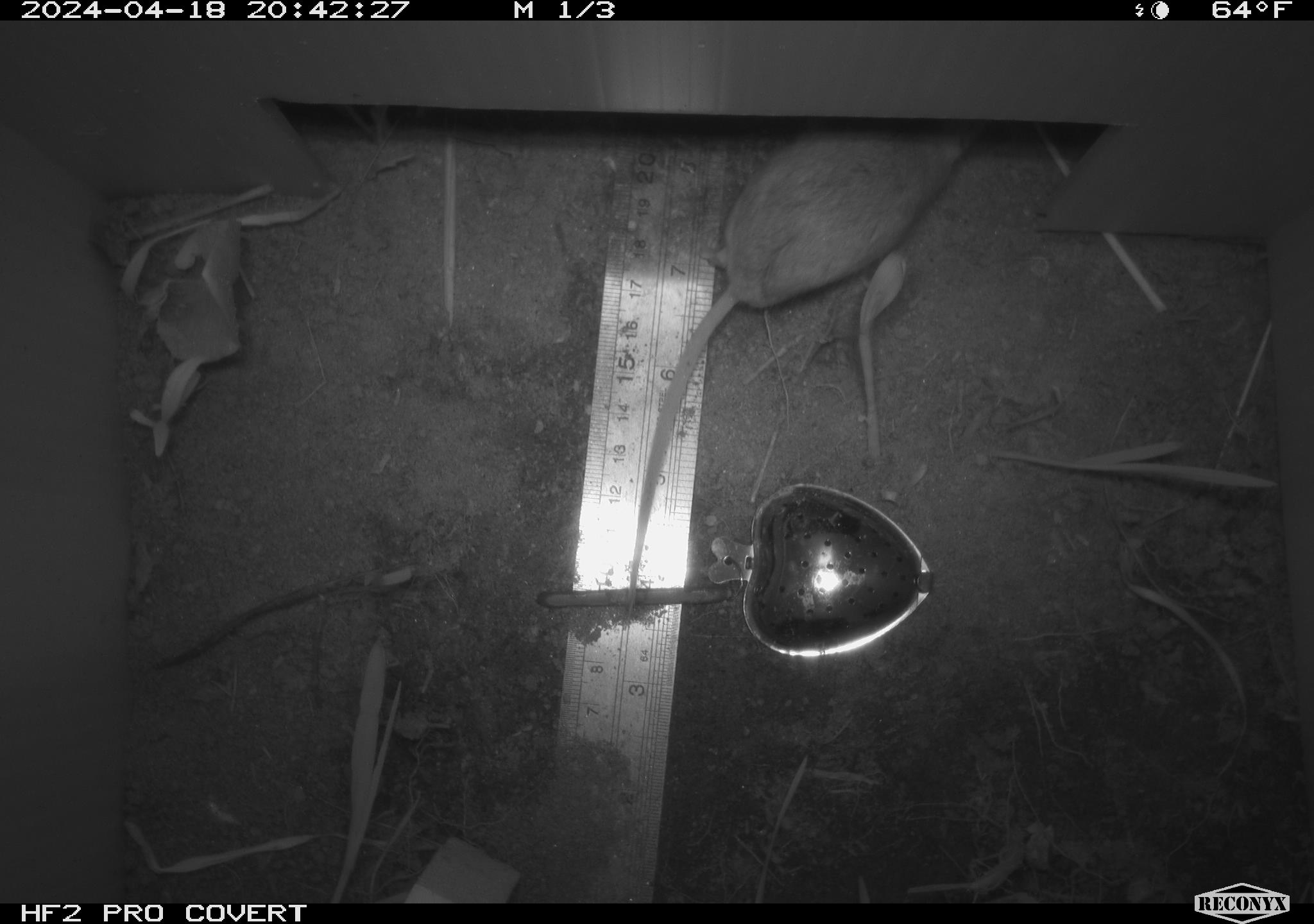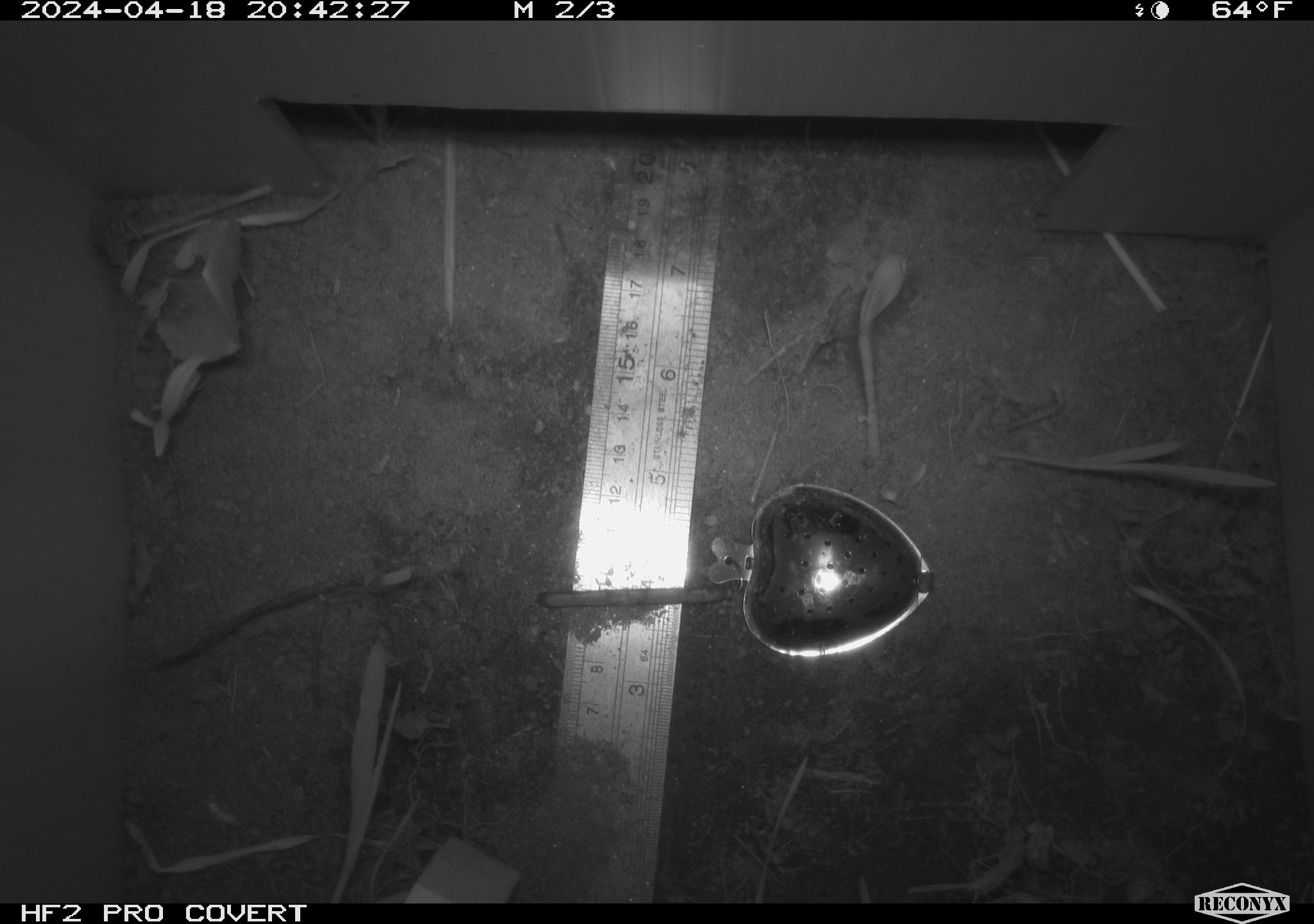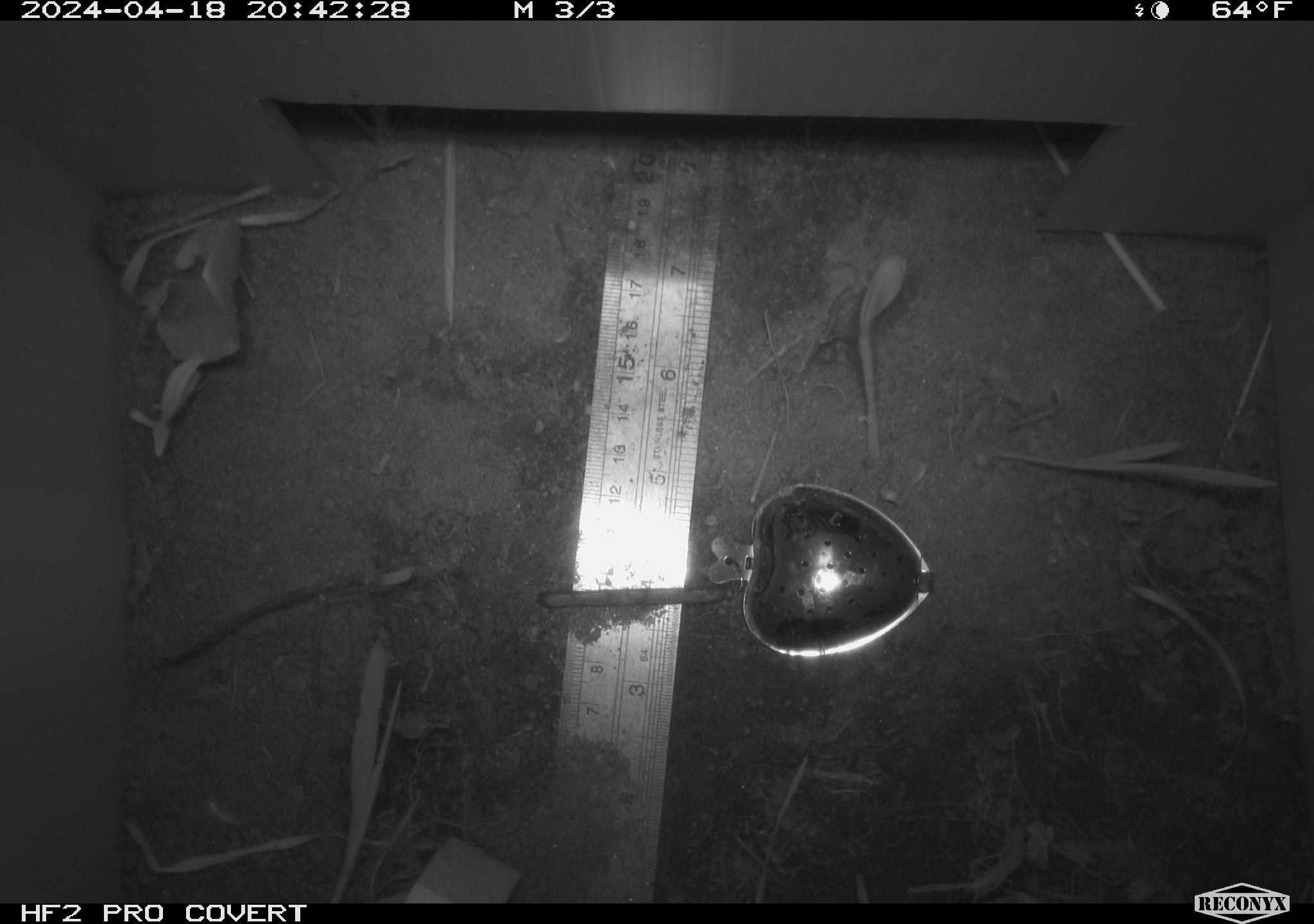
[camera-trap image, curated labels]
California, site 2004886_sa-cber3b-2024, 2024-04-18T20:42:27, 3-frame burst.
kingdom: Animalia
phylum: Chordata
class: Mammalia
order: Rodentia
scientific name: Rodentia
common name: mouse species